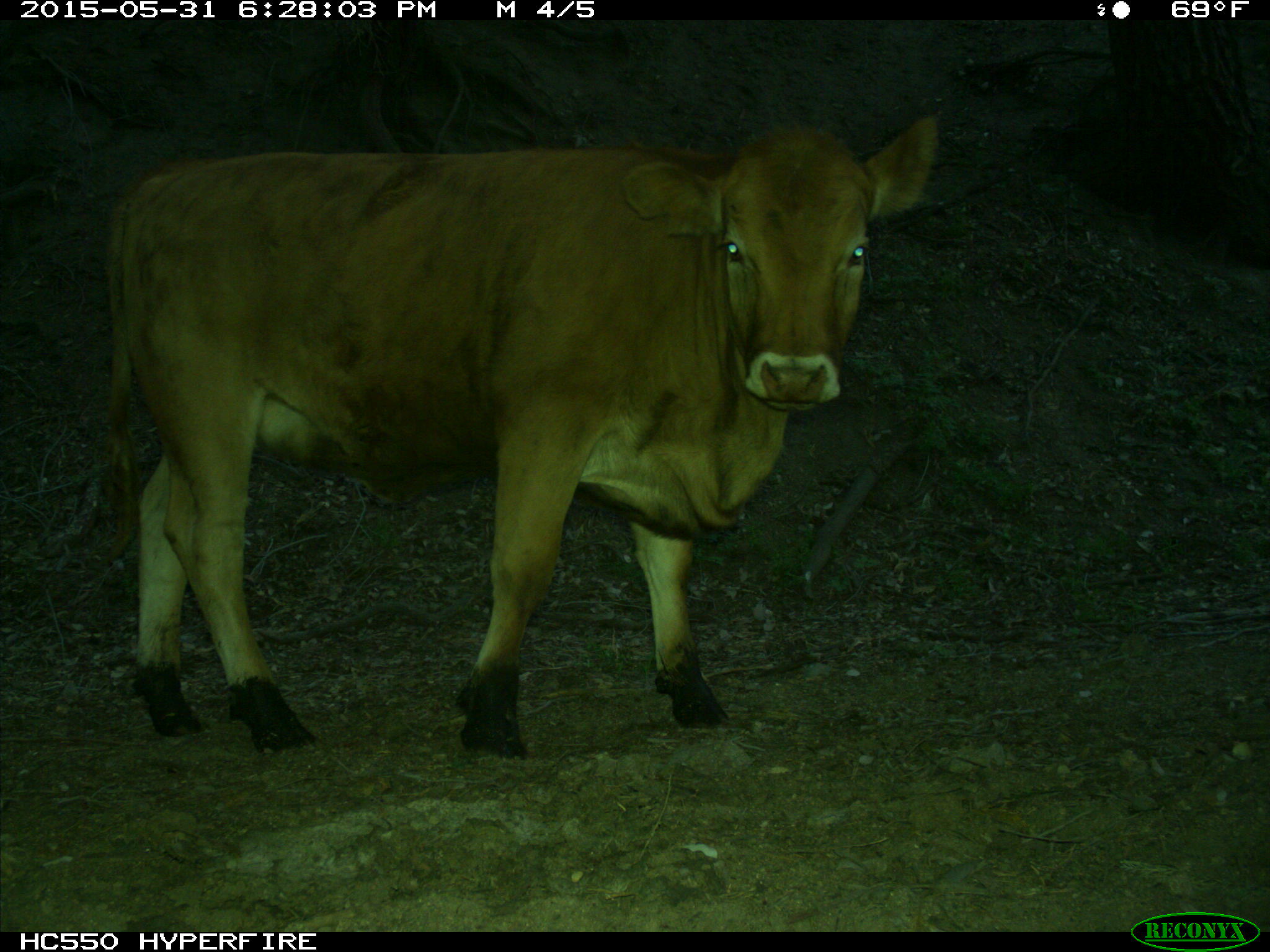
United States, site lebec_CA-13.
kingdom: Animalia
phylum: Chordata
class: Mammalia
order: Artiodactyla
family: Bovidae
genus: Bos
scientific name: Bos taurus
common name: domestic cow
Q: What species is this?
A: Bos taurus (domestic cow).